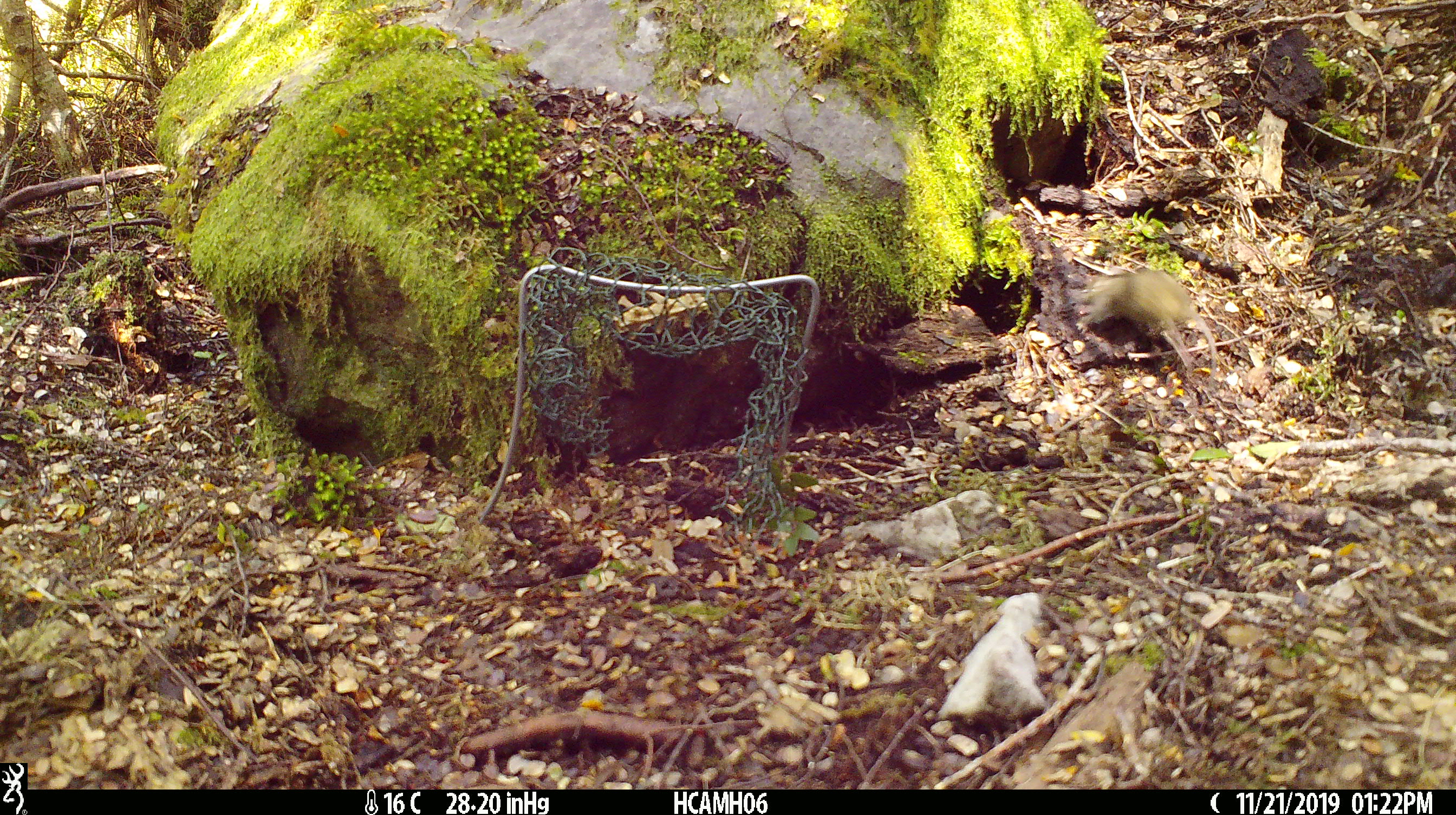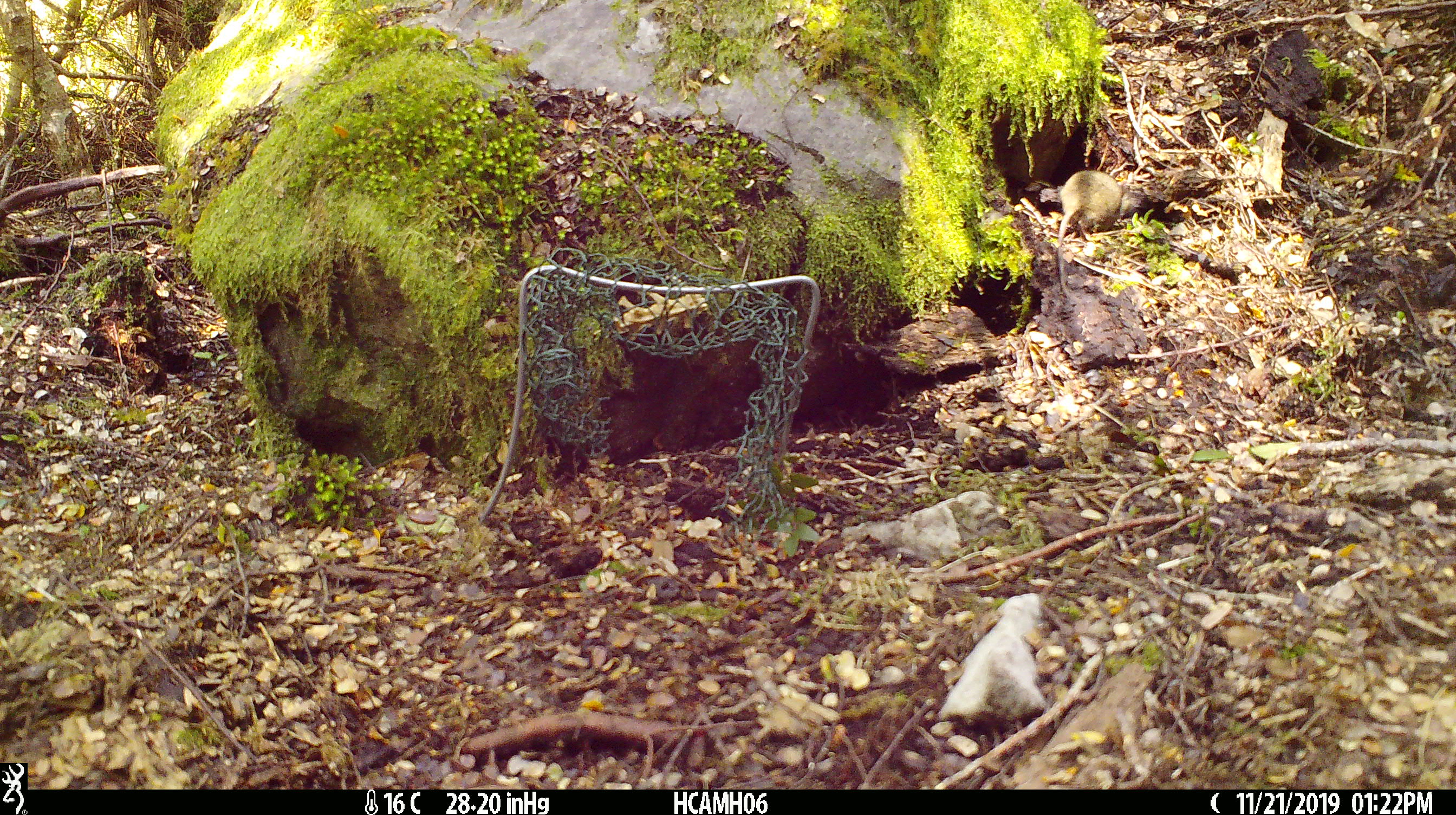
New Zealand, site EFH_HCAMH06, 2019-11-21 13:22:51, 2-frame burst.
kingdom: Animalia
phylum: Chordata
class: Mammalia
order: Rodentia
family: Muridae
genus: Mus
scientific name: Mus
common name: mouse